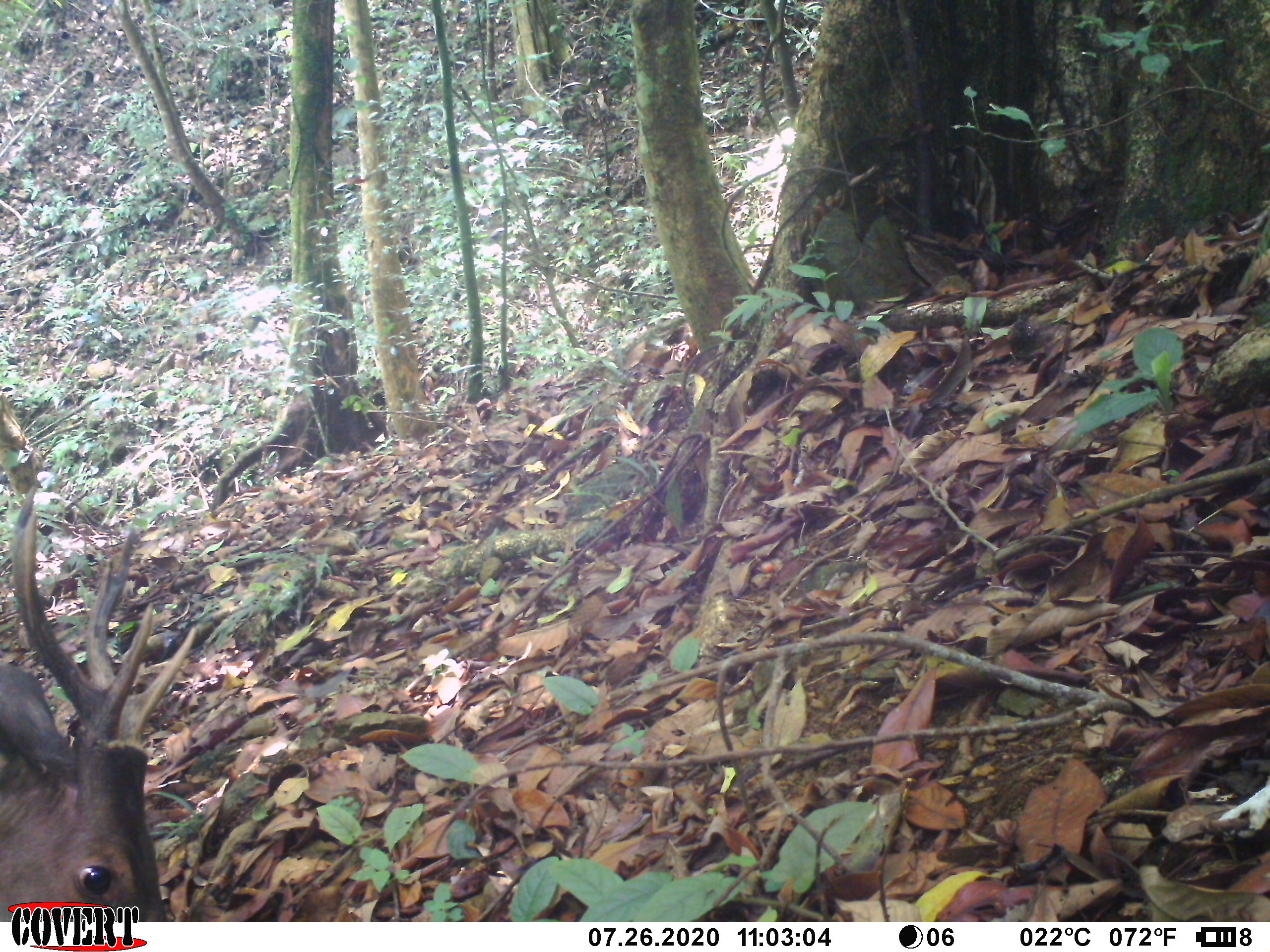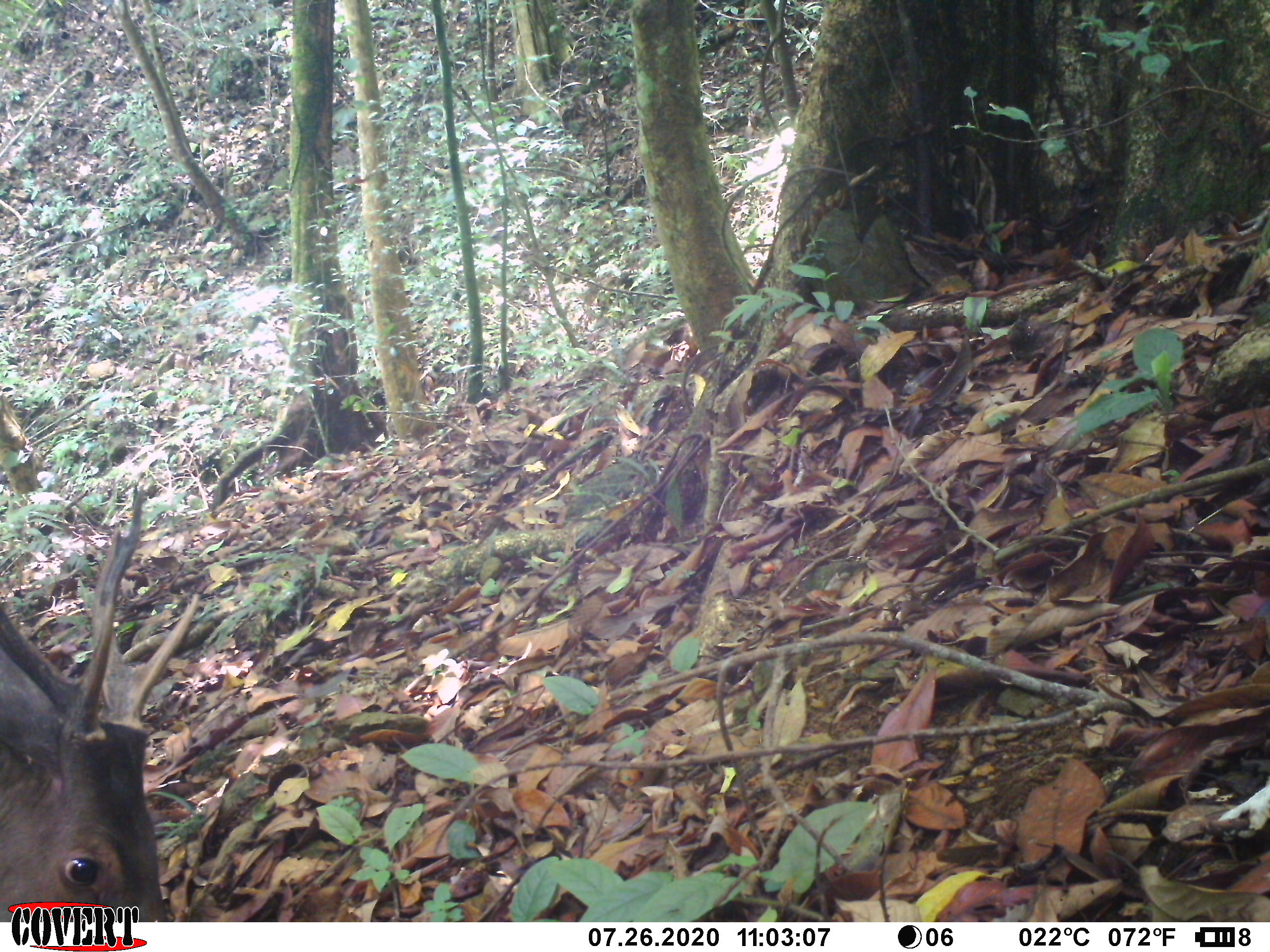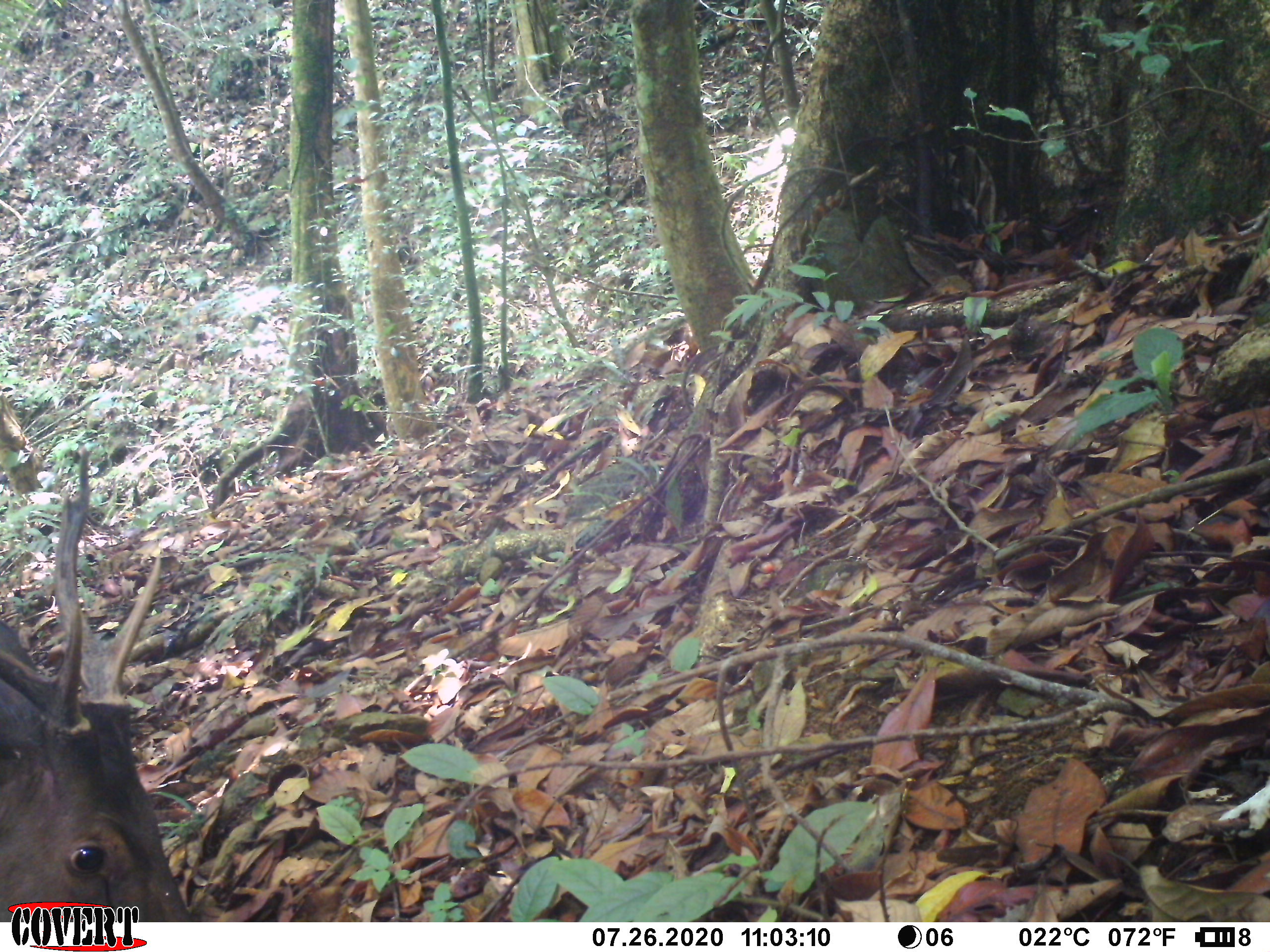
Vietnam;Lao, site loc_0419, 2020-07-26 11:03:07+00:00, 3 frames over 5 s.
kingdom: Animalia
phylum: Chordata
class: Mammalia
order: Artiodactyla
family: Cervidae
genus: Rusa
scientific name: Rusa unicolor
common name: sambar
Sambar (Rusa unicolor). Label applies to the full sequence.